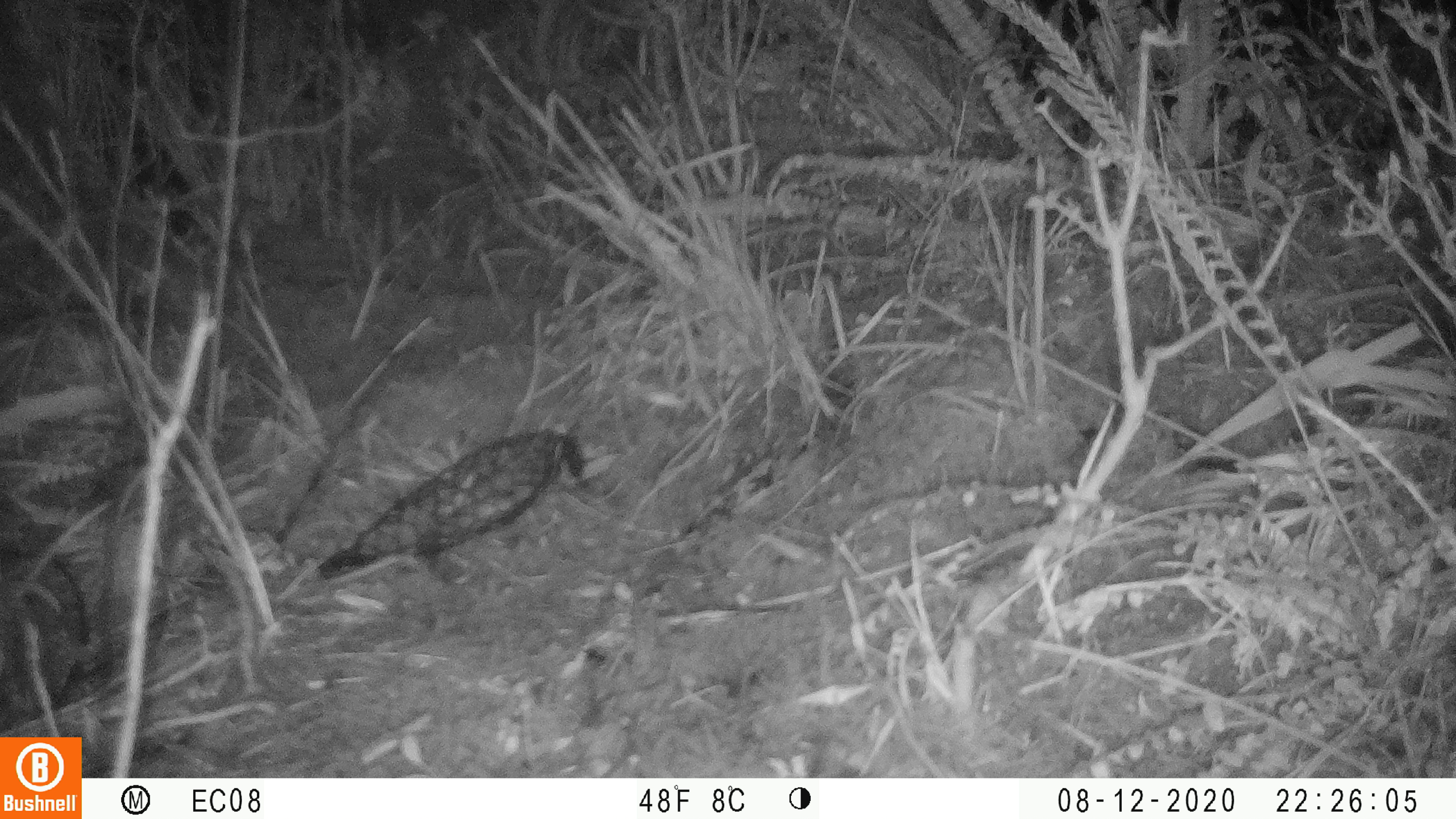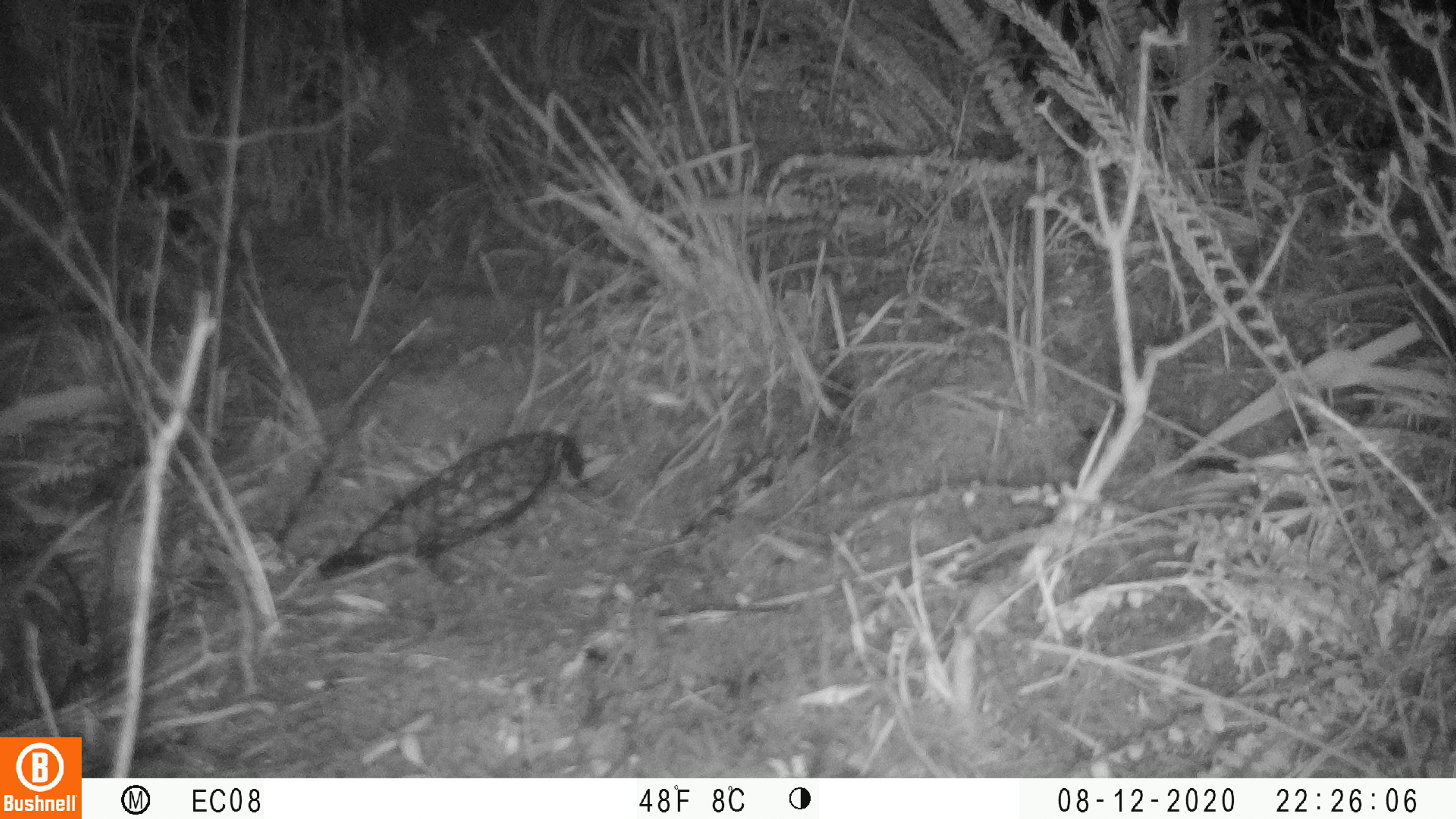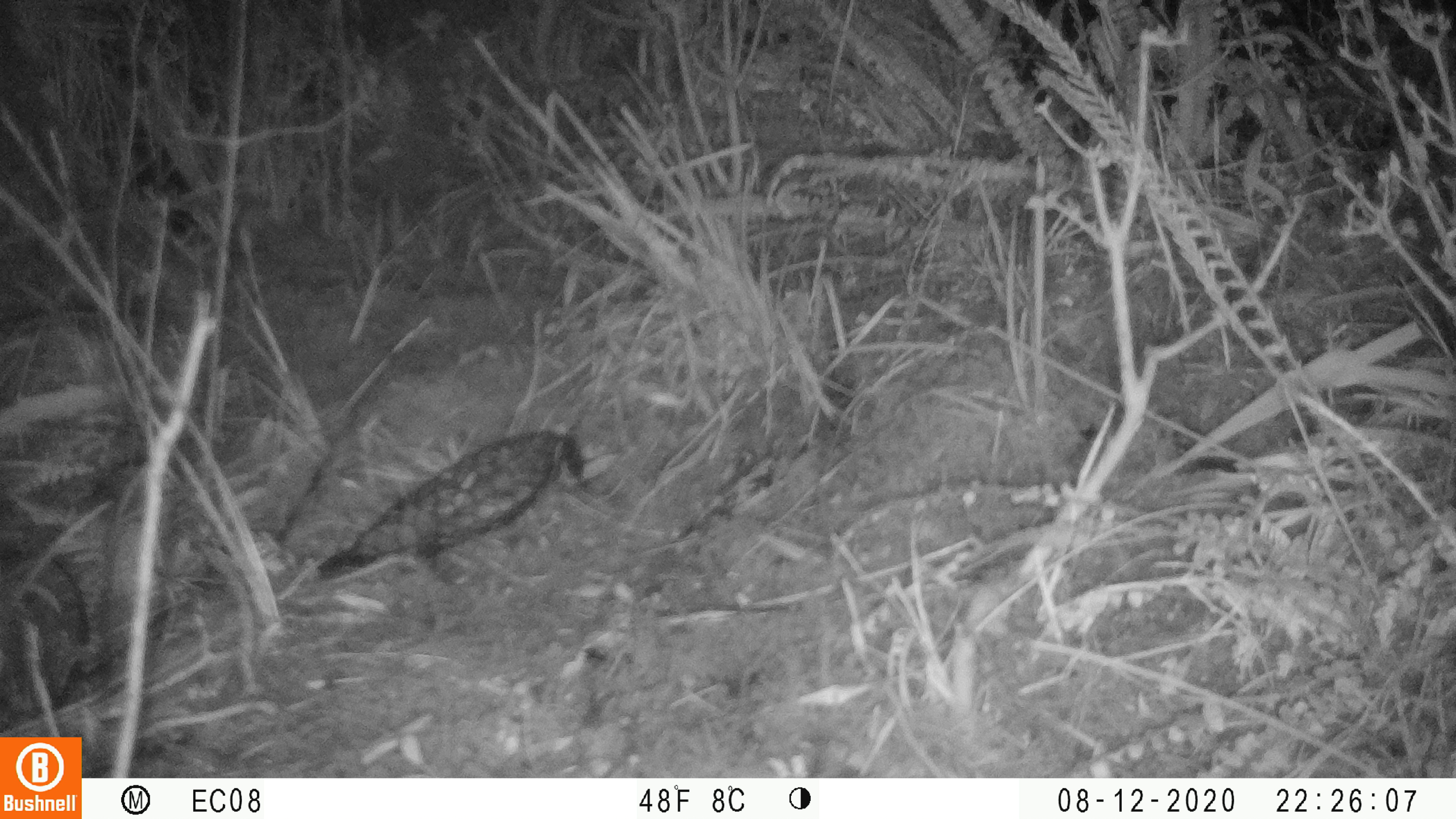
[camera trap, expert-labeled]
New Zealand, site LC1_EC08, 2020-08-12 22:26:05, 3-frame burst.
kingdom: Animalia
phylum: Chordata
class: Mammalia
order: Rodentia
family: Muridae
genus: Rattus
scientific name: Rattus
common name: rat